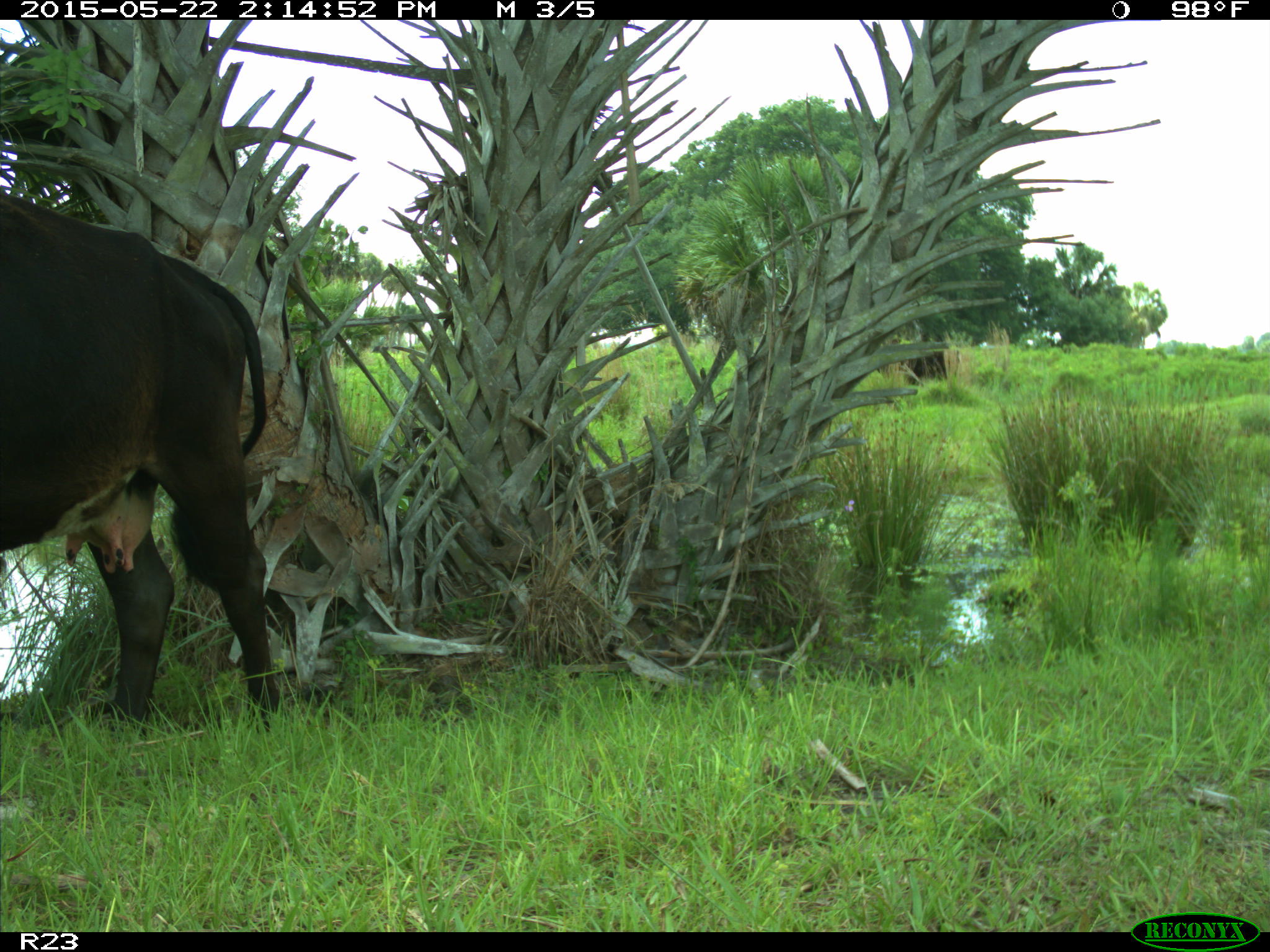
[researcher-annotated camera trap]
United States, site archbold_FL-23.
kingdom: Animalia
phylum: Chordata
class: Mammalia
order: Artiodactyla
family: Bovidae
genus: Bos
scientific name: Bos taurus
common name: domestic cow